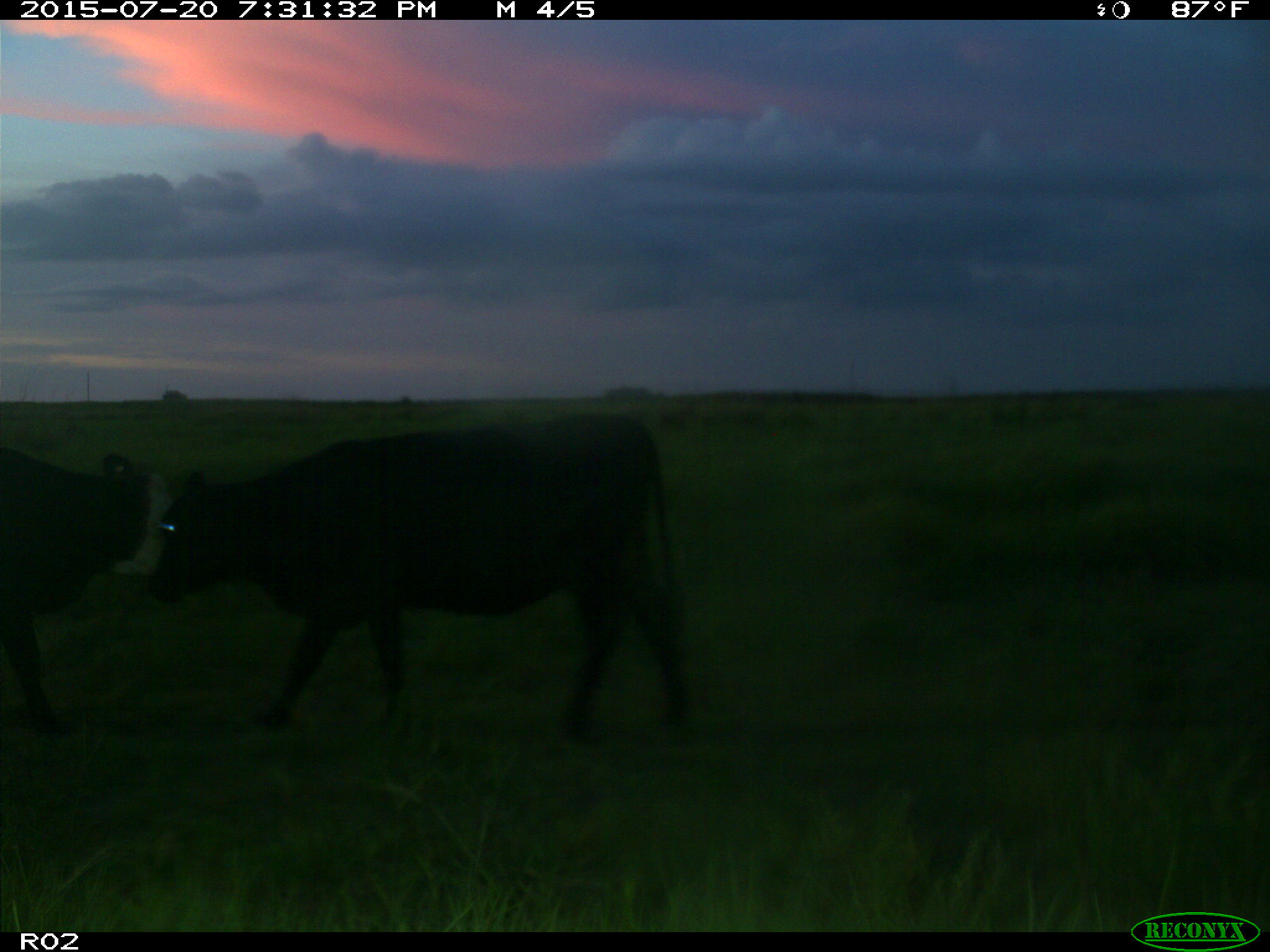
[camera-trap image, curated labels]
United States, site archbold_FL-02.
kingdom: Animalia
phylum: Chordata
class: Mammalia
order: Artiodactyla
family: Bovidae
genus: Bos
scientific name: Bos taurus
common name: domestic cow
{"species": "Bos taurus (domestic cow)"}